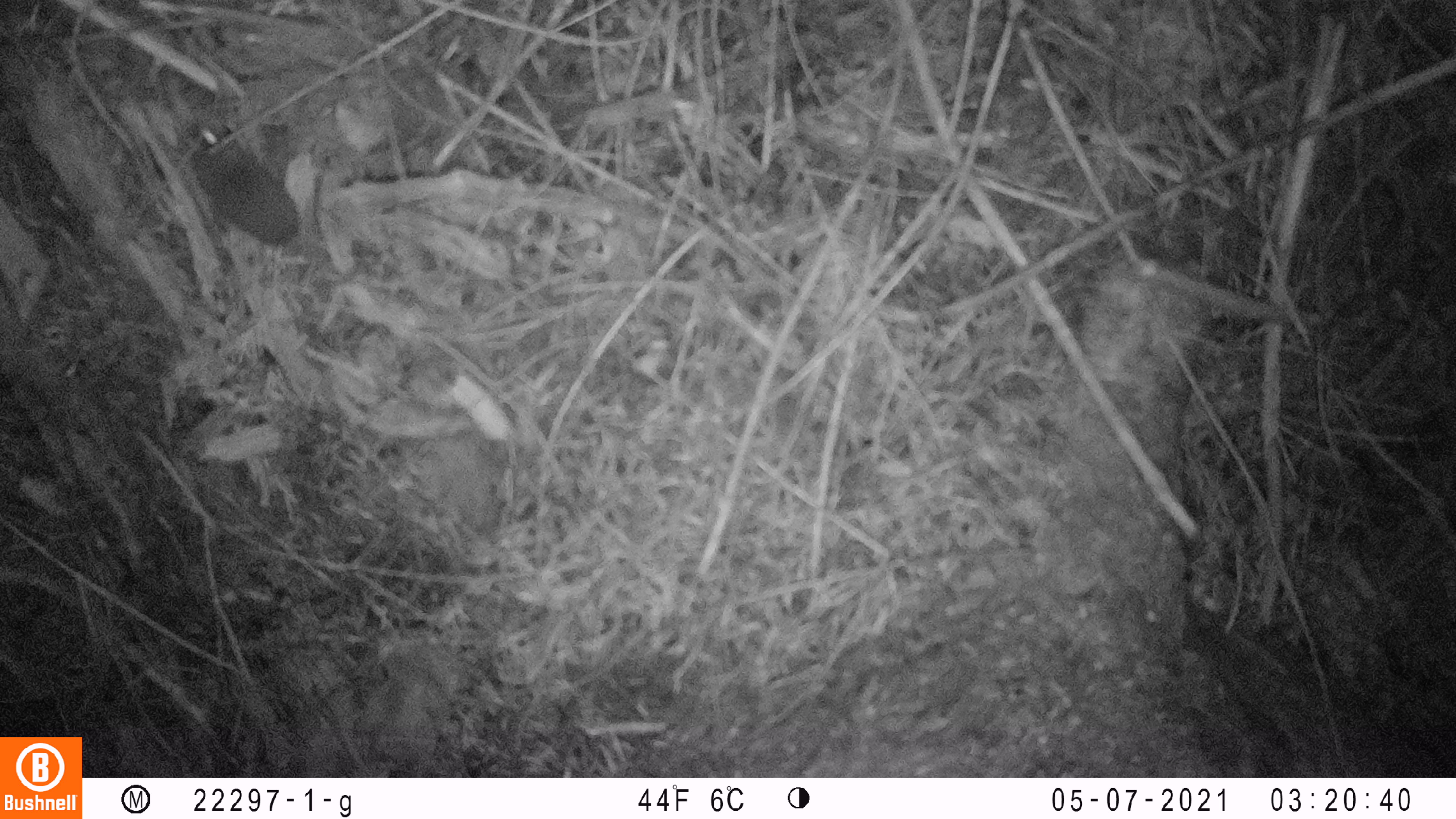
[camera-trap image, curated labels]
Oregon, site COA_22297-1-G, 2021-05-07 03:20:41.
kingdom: Animalia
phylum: Chordata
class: Mammalia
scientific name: Mammalia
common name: small mammal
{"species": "small mammal (Mammalia)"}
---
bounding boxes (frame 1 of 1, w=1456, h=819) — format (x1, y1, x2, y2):
small mammal: (132, 92, 463, 335)